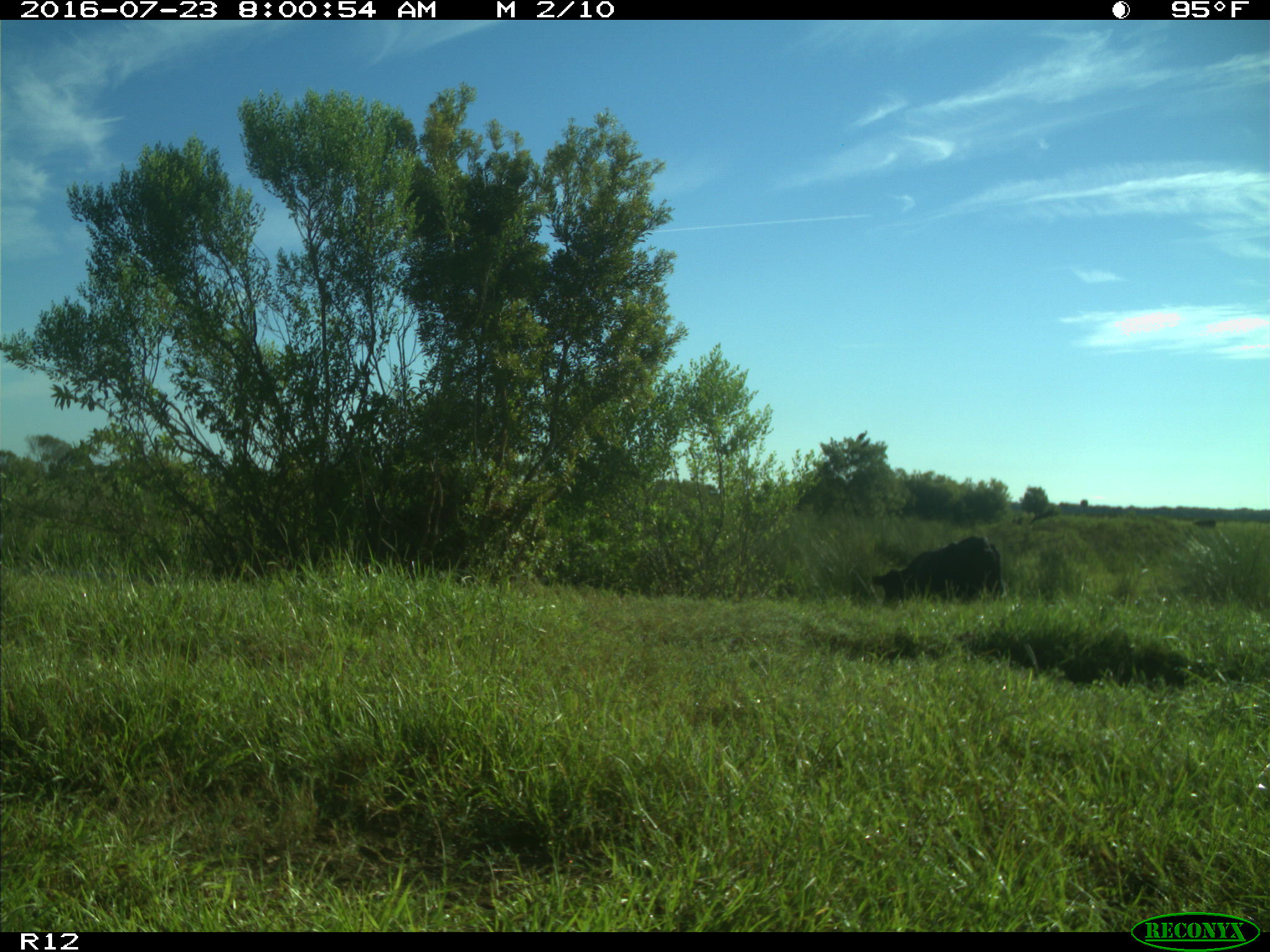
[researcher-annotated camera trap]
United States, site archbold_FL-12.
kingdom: Animalia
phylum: Chordata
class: Mammalia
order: Artiodactyla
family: Bovidae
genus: Bos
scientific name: Bos taurus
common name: domestic cow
Bos taurus (domestic cow).